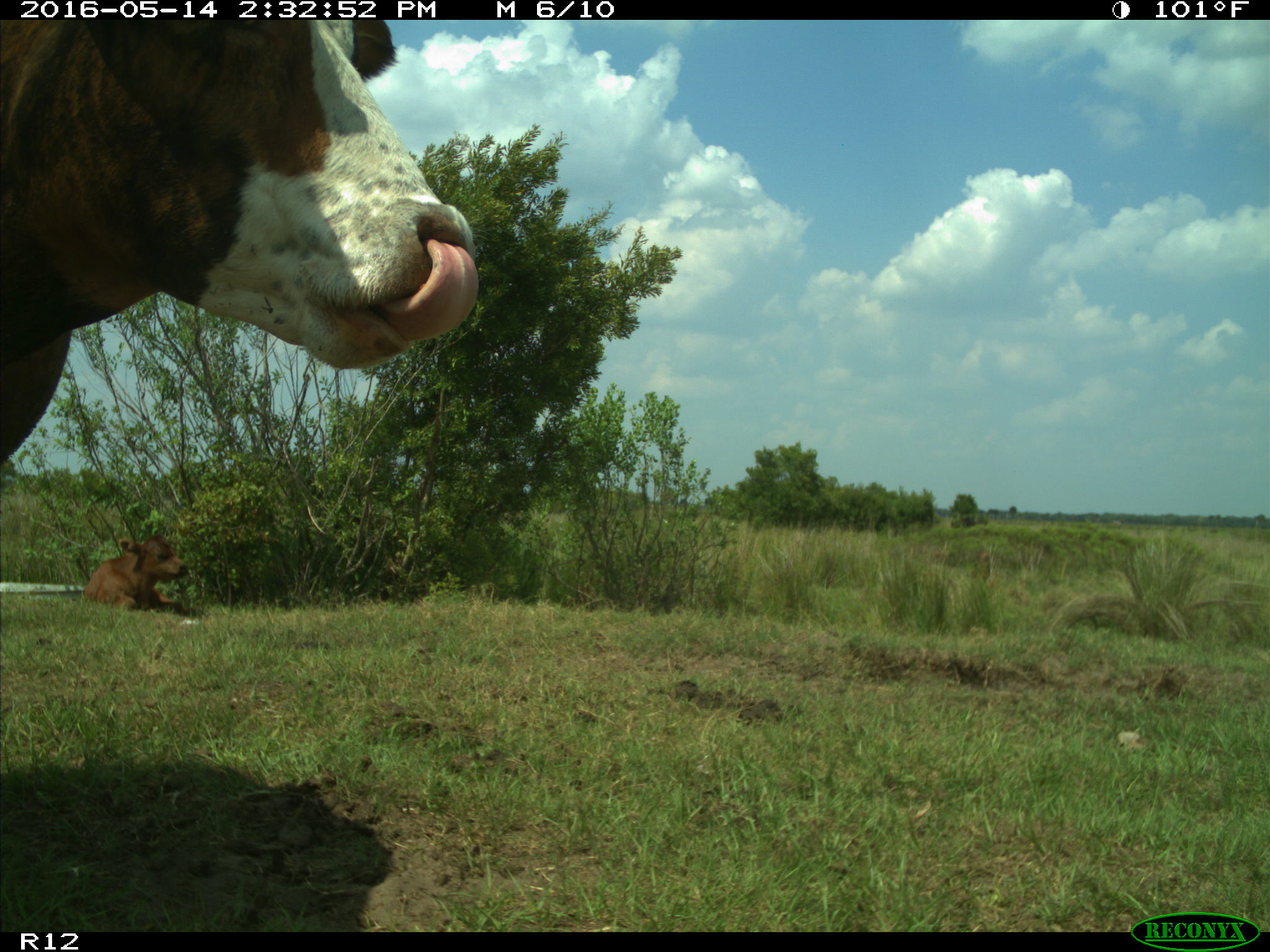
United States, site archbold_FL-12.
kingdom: Animalia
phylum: Chordata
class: Mammalia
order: Artiodactyla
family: Bovidae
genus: Bos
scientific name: Bos taurus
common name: domestic cow